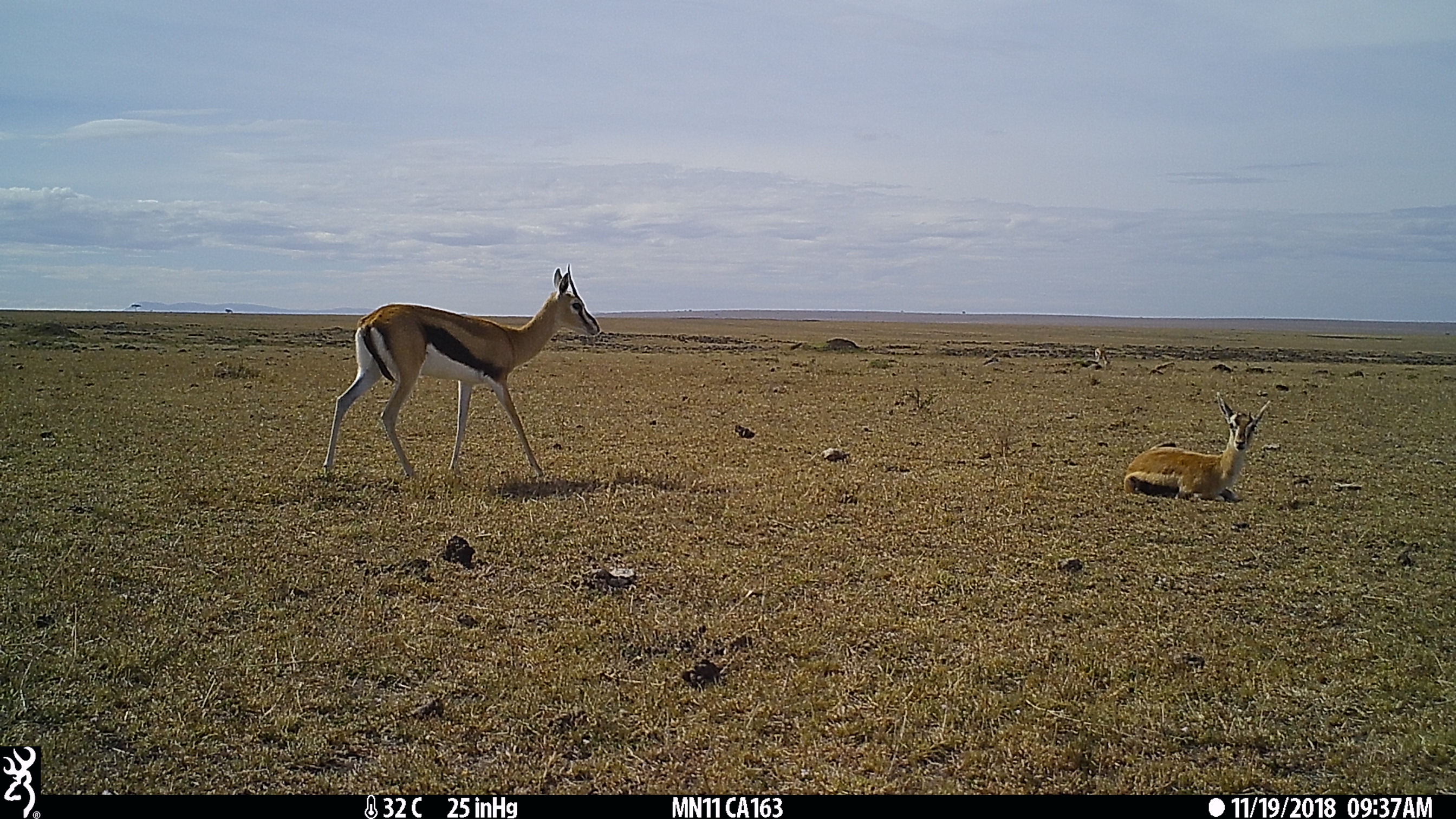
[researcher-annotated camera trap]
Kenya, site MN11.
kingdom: Animalia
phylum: Chordata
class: Mammalia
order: Artiodactyla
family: Bovidae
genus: Eudorcas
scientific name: Eudorcas thomsonii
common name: thomon's gazelle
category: gazelle thomsons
Gazelle thomsons (thomon's gazelle) (Eudorcas thomsonii).